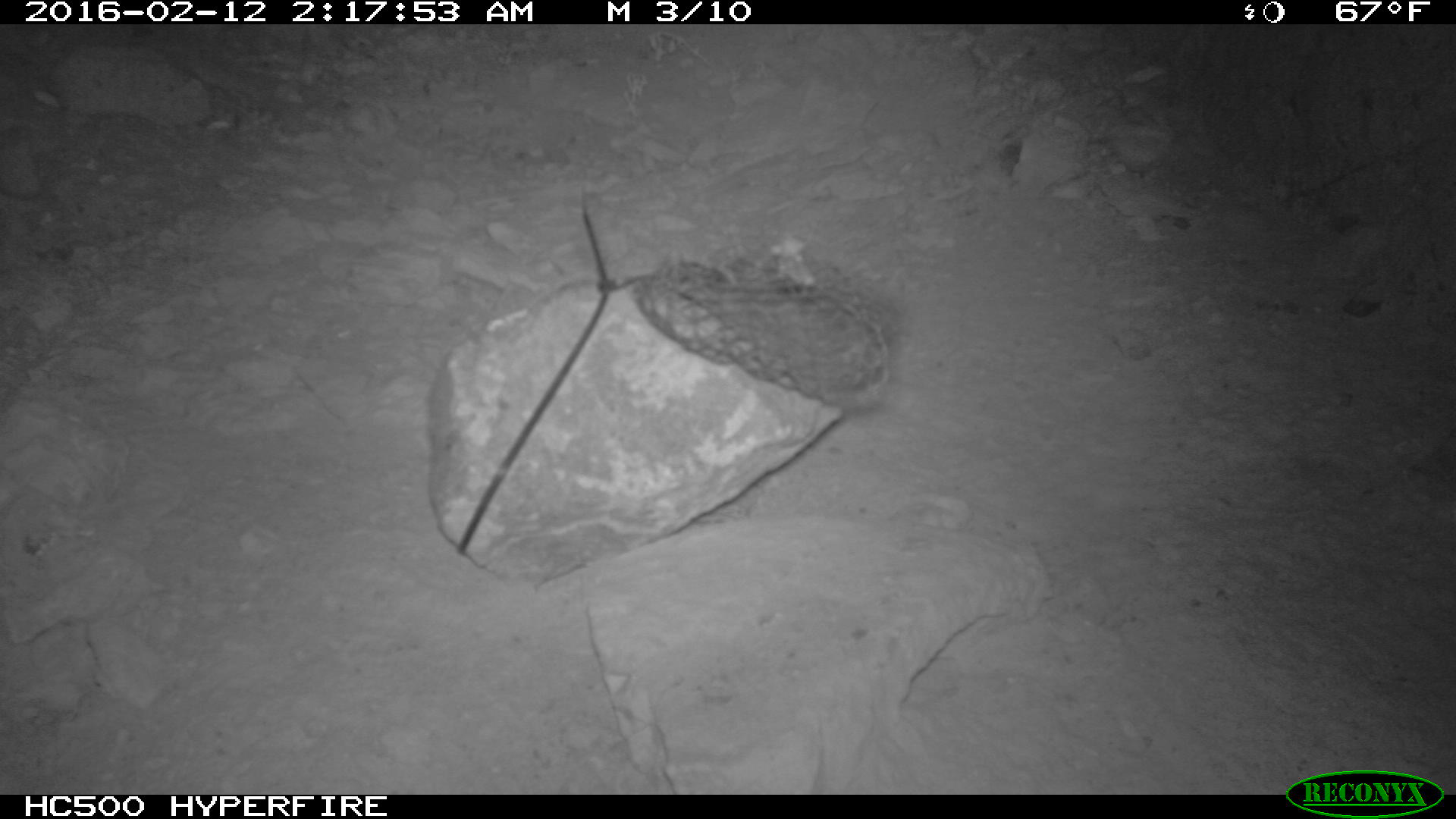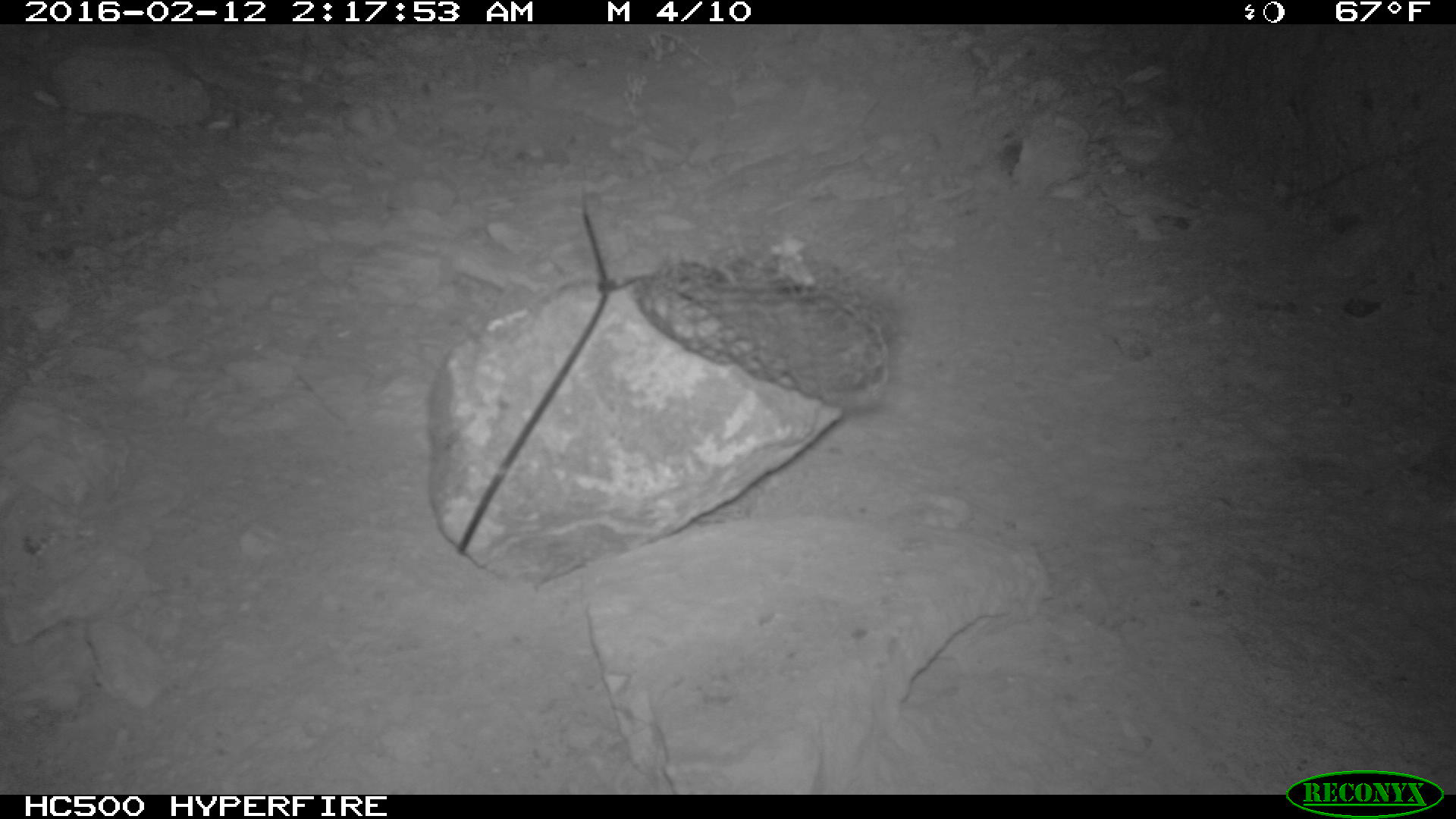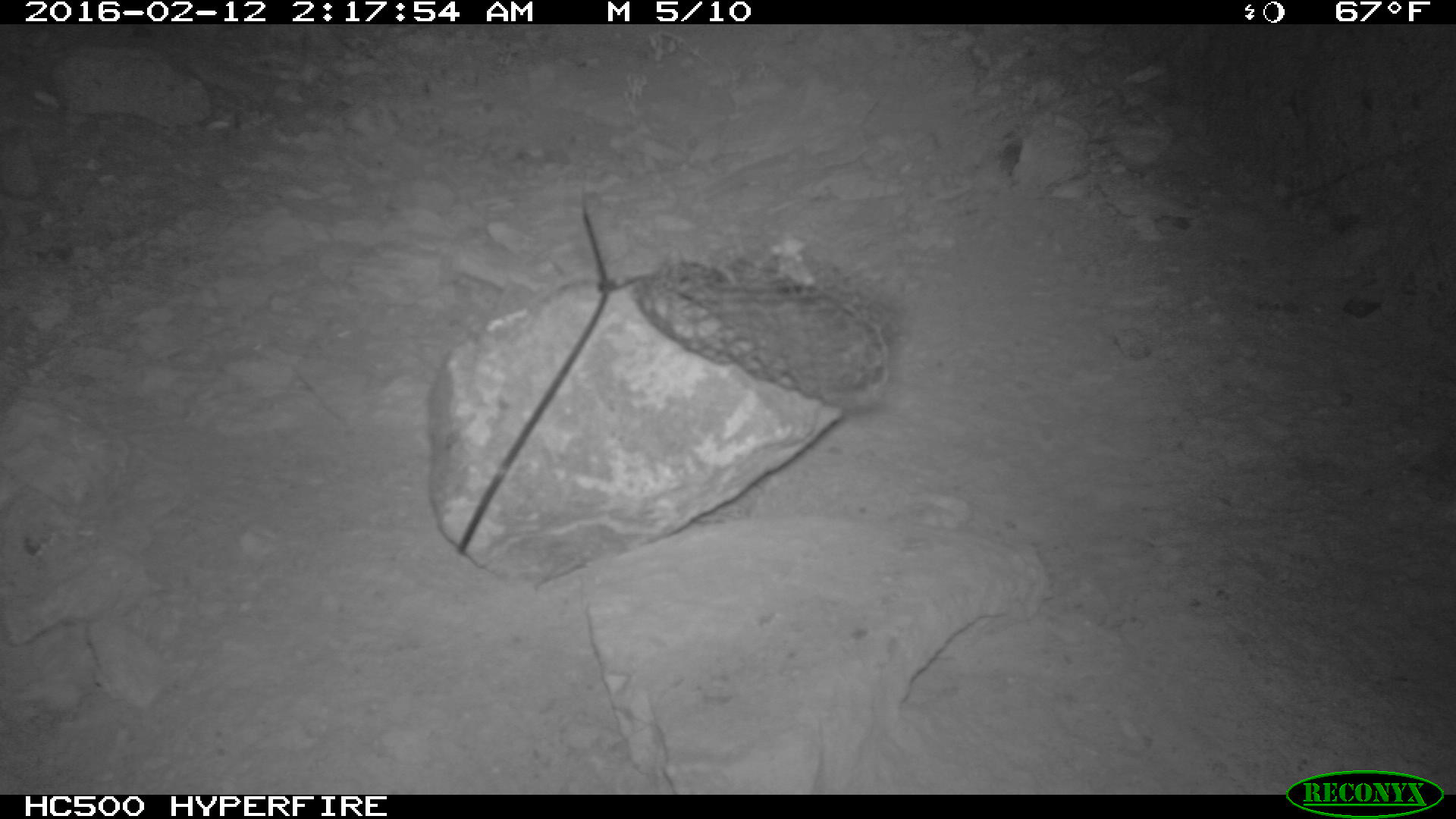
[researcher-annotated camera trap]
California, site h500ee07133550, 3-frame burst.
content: no animal present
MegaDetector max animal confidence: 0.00